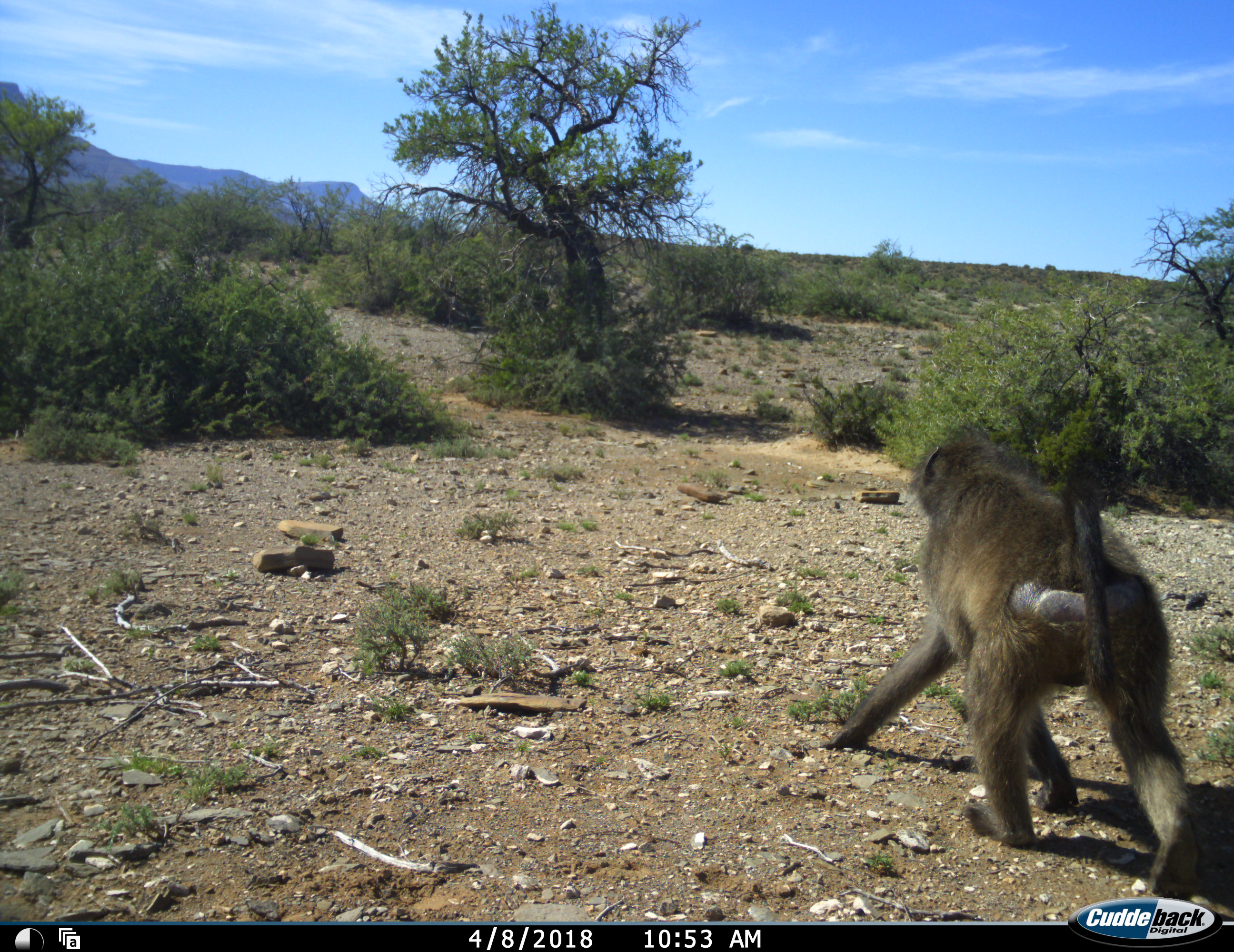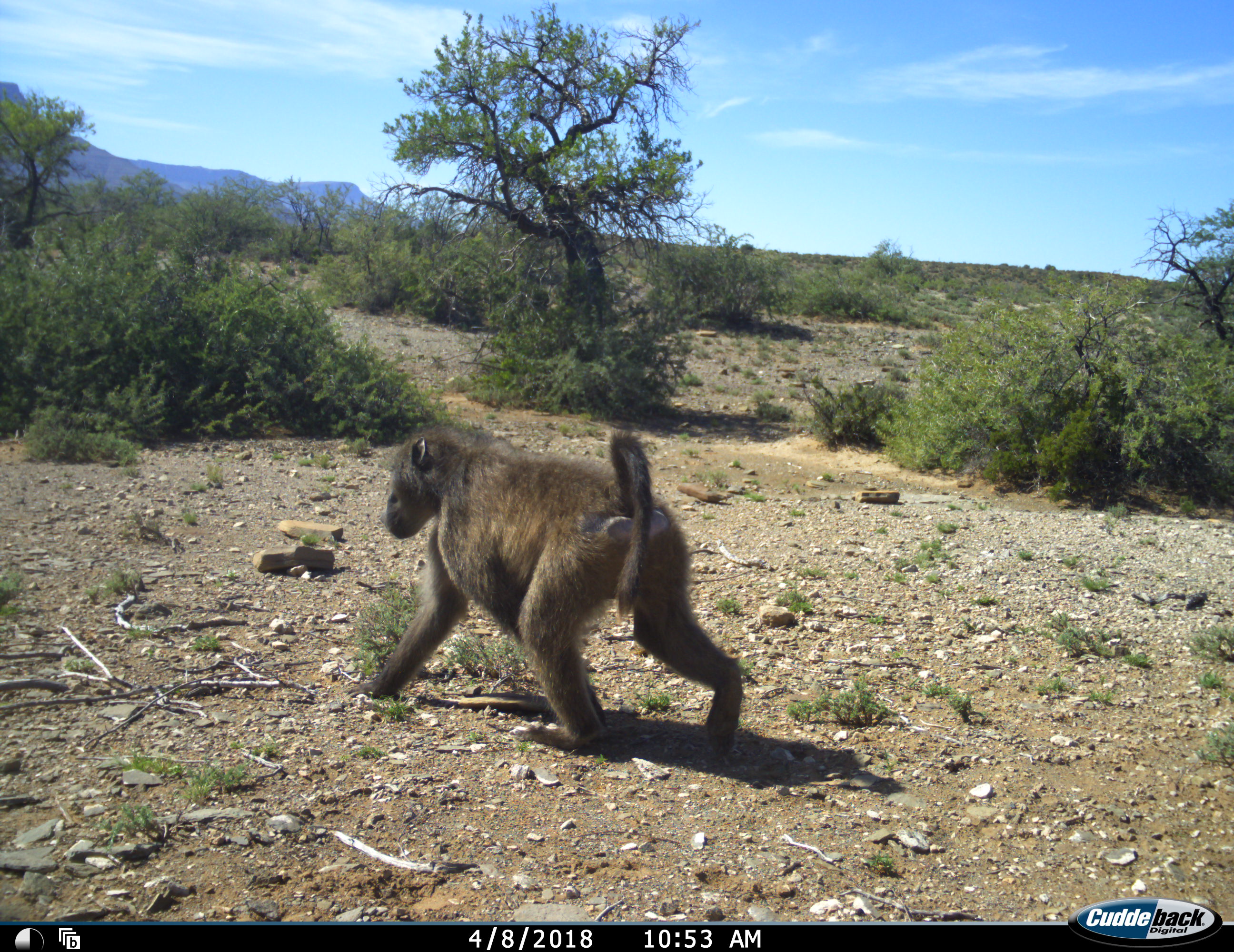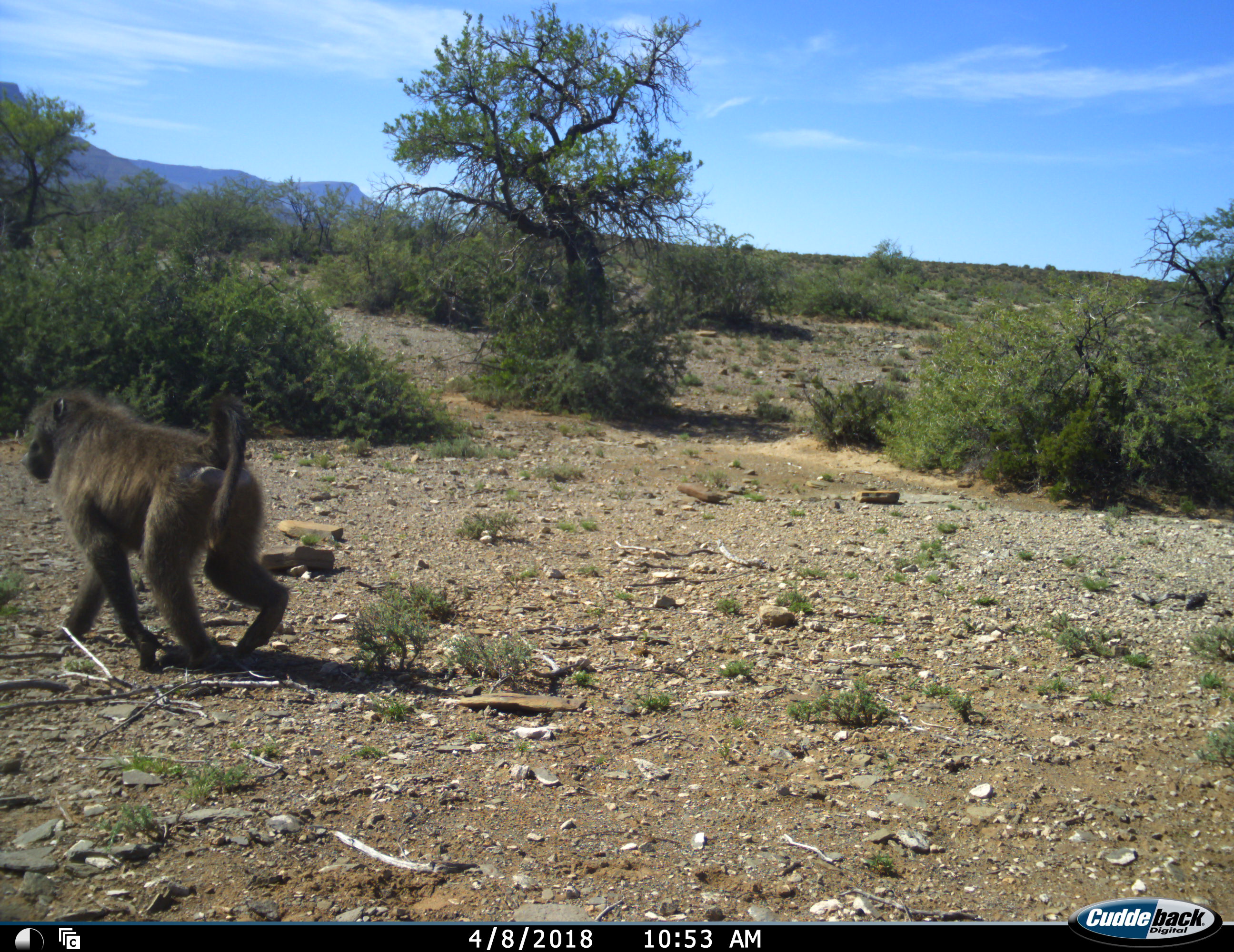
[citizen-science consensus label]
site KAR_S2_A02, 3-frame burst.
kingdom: Animalia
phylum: Chordata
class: Mammalia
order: Primates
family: Cercopithecidae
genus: Papio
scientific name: Papio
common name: baboon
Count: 1.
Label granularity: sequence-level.